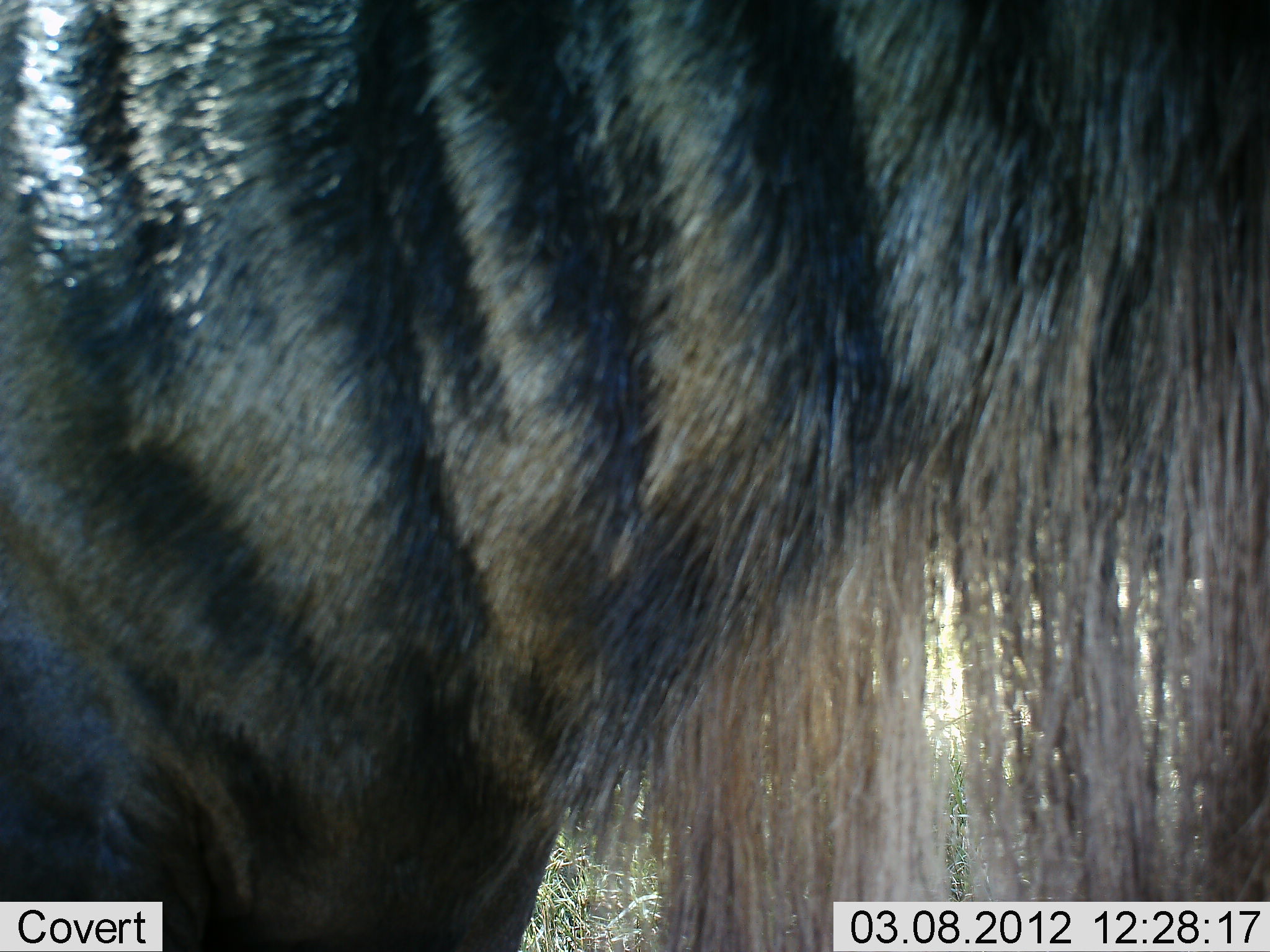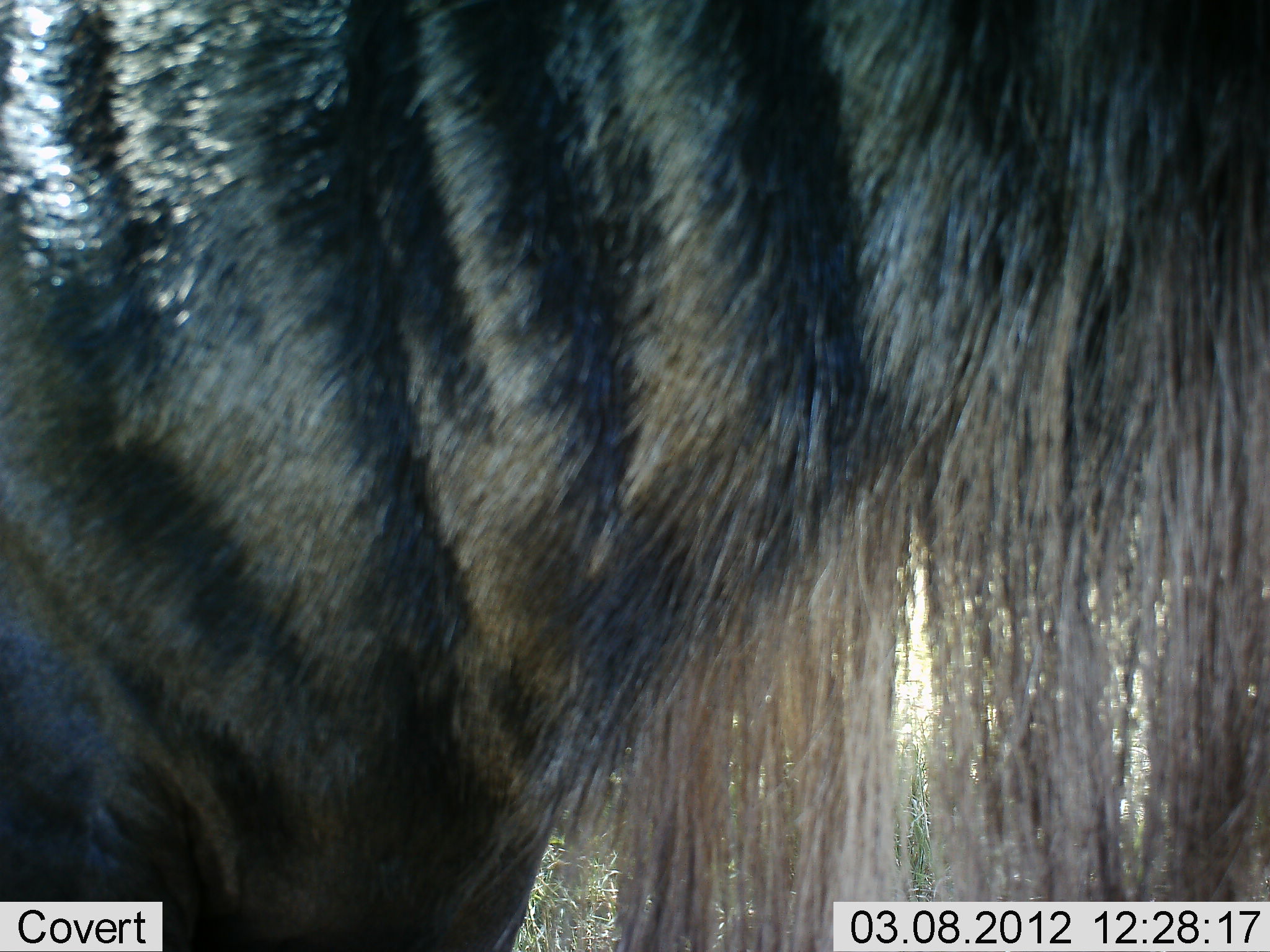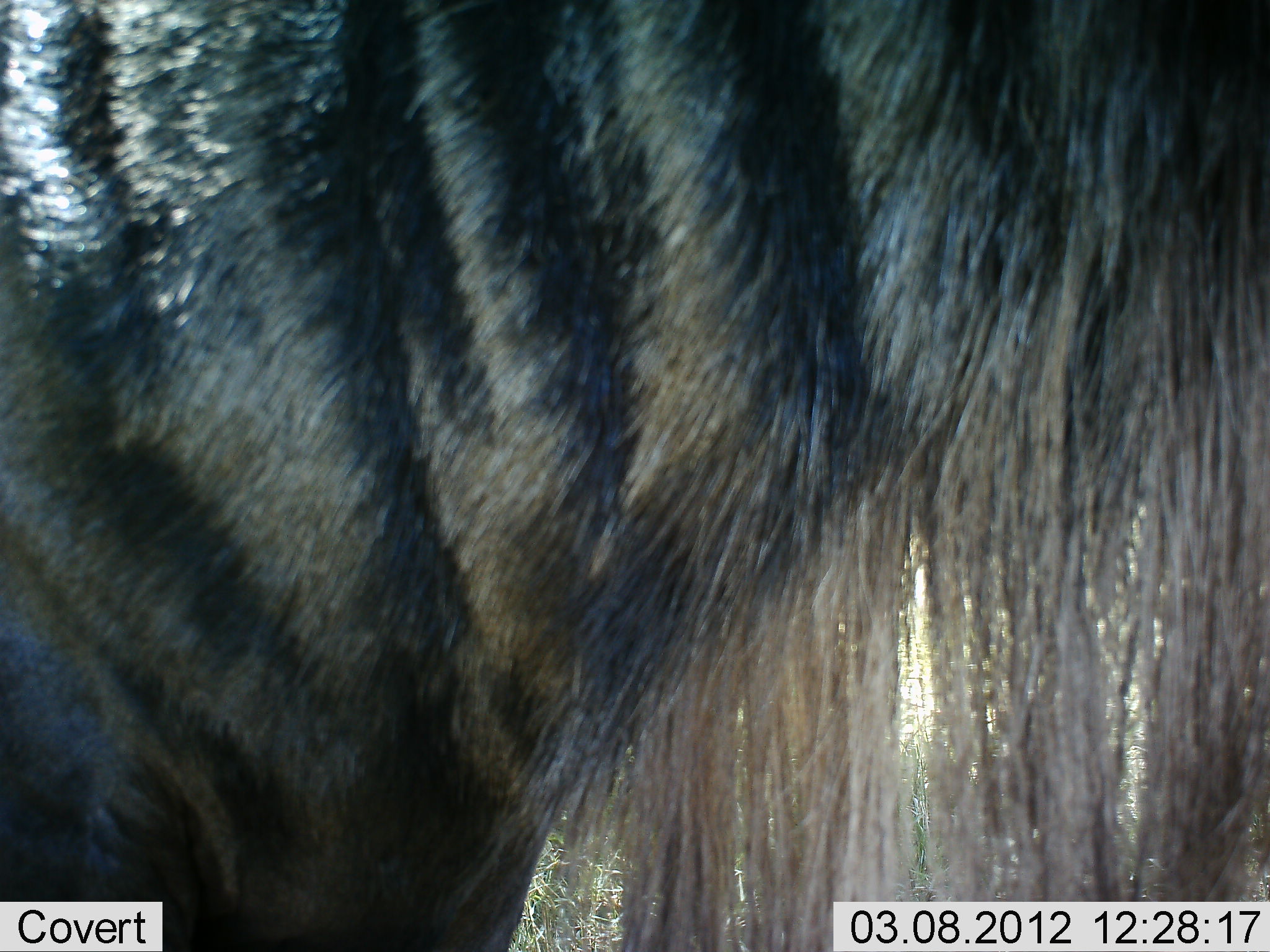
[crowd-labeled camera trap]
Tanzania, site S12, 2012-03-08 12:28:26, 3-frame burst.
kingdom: Animalia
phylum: Chordata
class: Mammalia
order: Artiodactyla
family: Bovidae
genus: Connochaetes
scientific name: Connochaetes taurinus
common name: blue wildebeest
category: wildebeest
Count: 1.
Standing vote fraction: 94%.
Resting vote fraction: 6%.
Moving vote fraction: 0%.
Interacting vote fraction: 0%.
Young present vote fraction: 0%.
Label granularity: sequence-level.